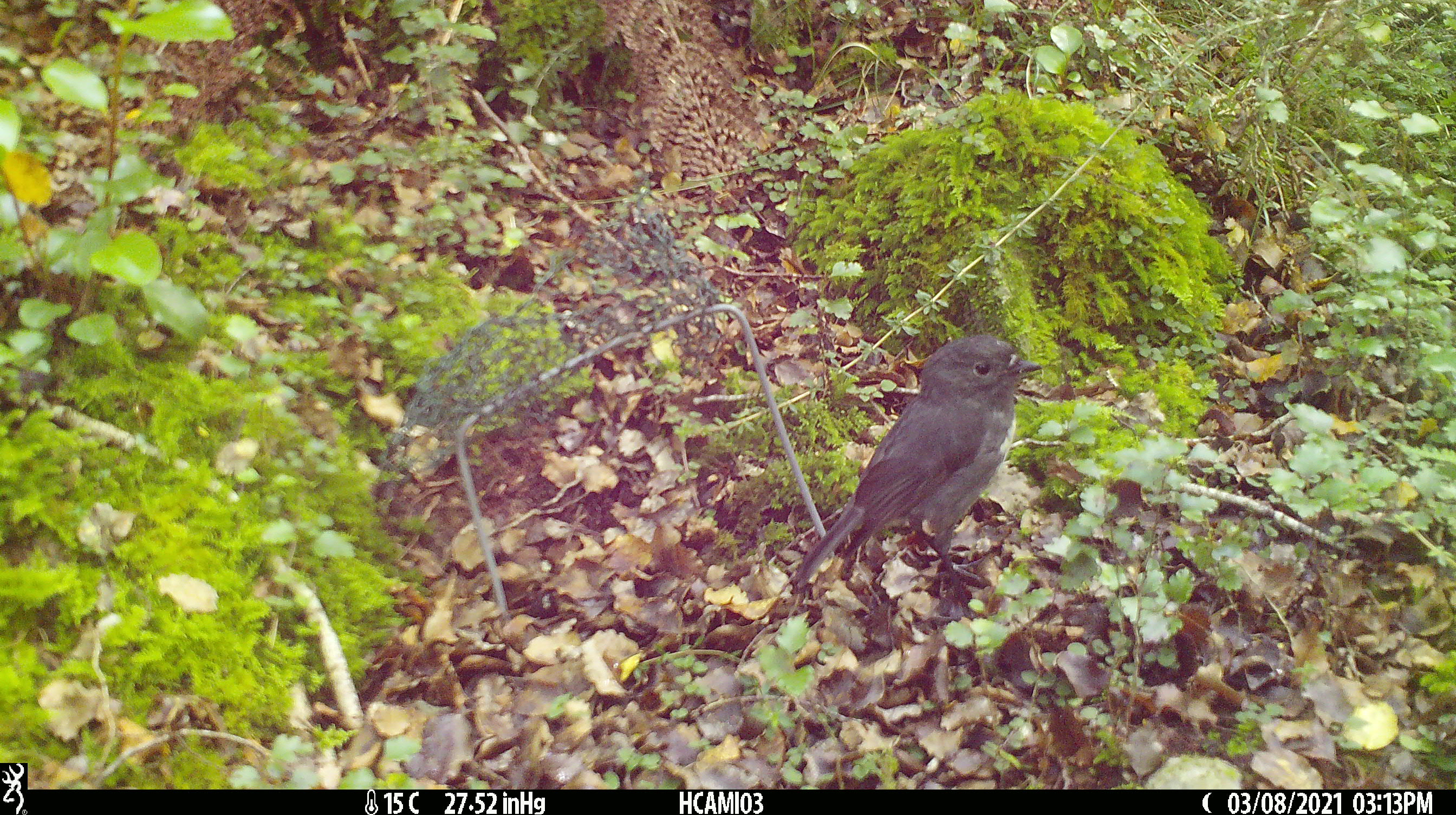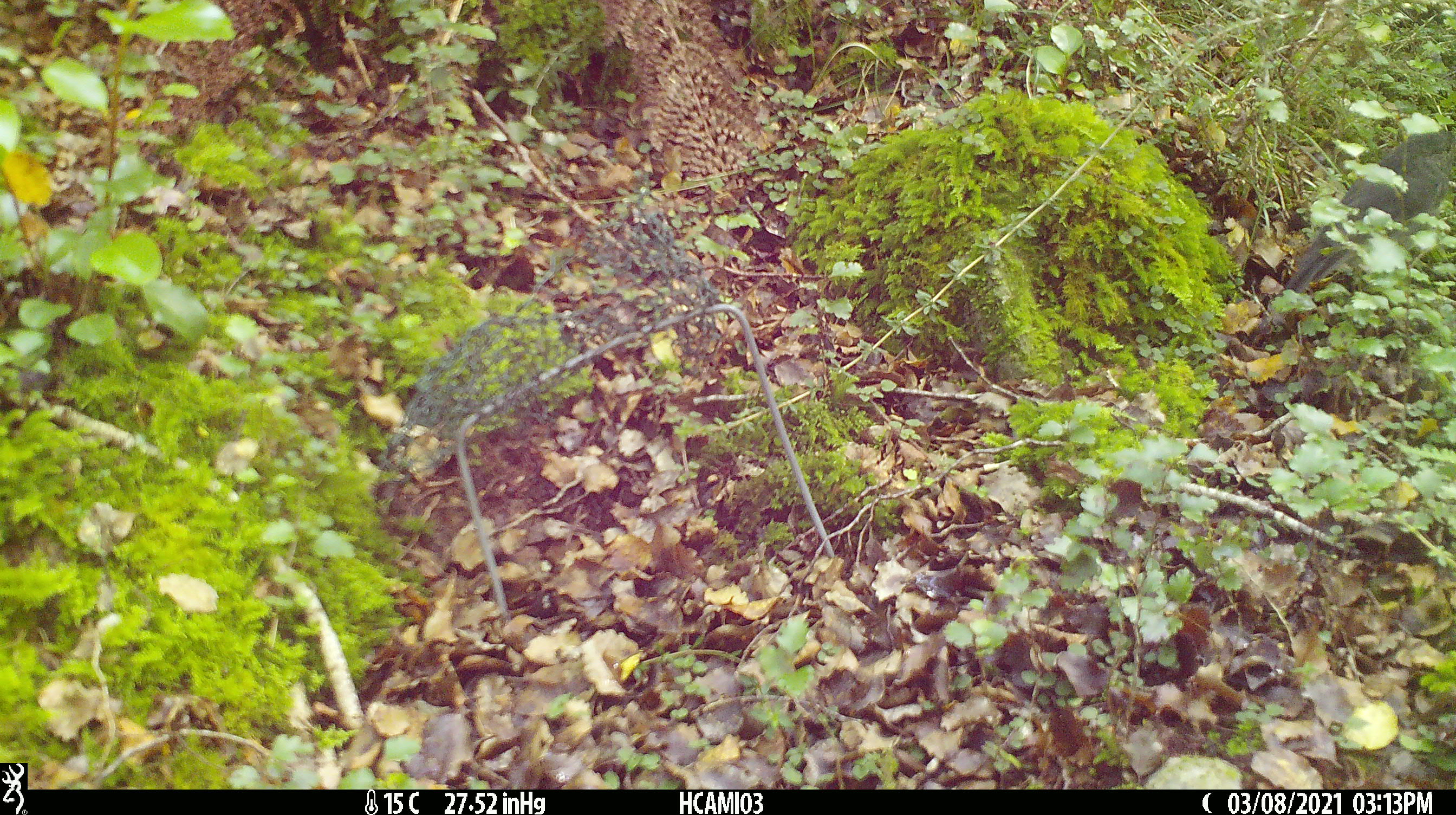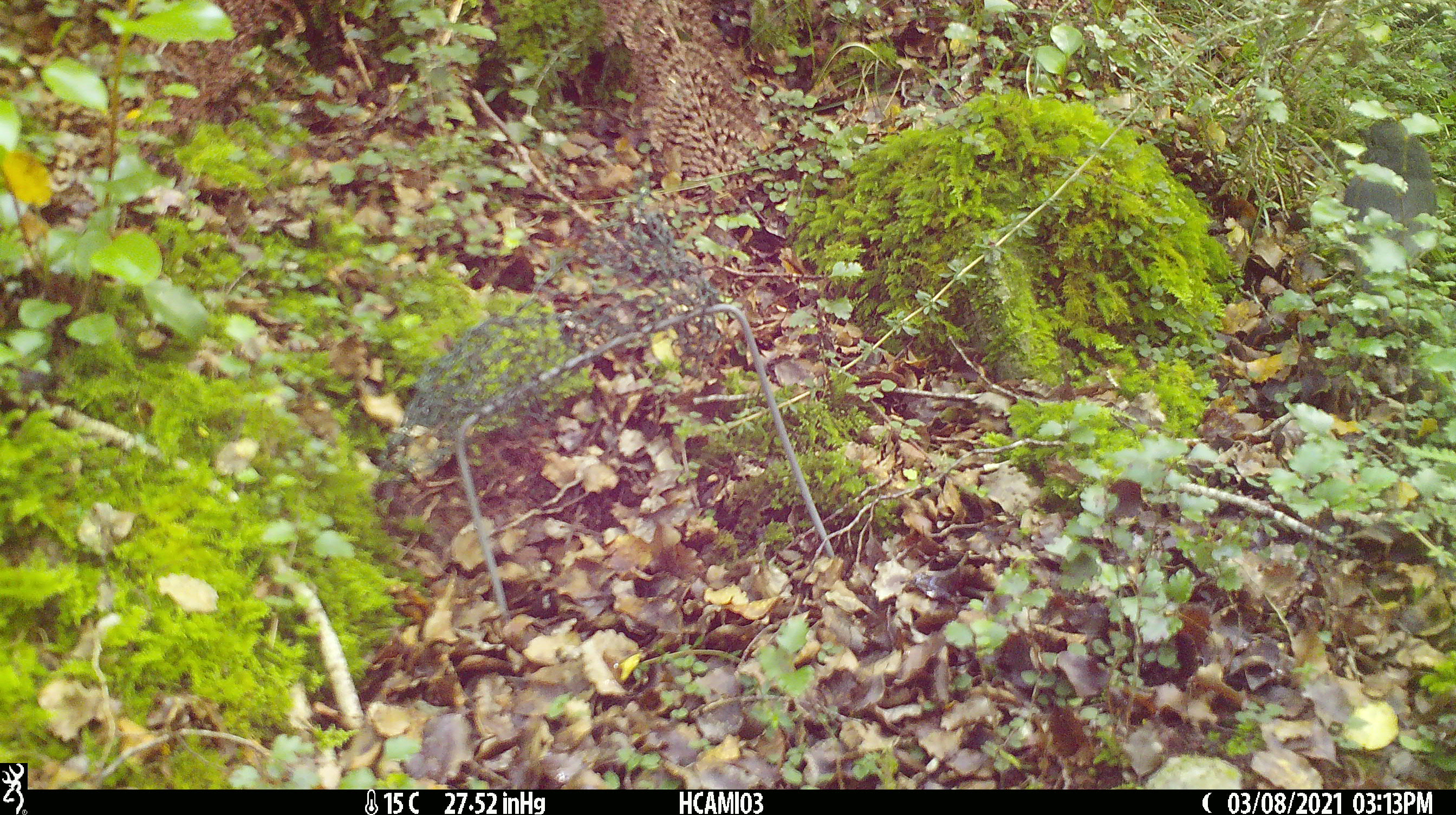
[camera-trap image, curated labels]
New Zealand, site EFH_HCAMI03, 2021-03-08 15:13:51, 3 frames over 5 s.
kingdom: Animalia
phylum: Chordata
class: Aves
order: Passeriformes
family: Petroicidae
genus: Petroica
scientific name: Petroica australis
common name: new zealand robin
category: robin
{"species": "robin (new zealand robin) (Petroica australis)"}